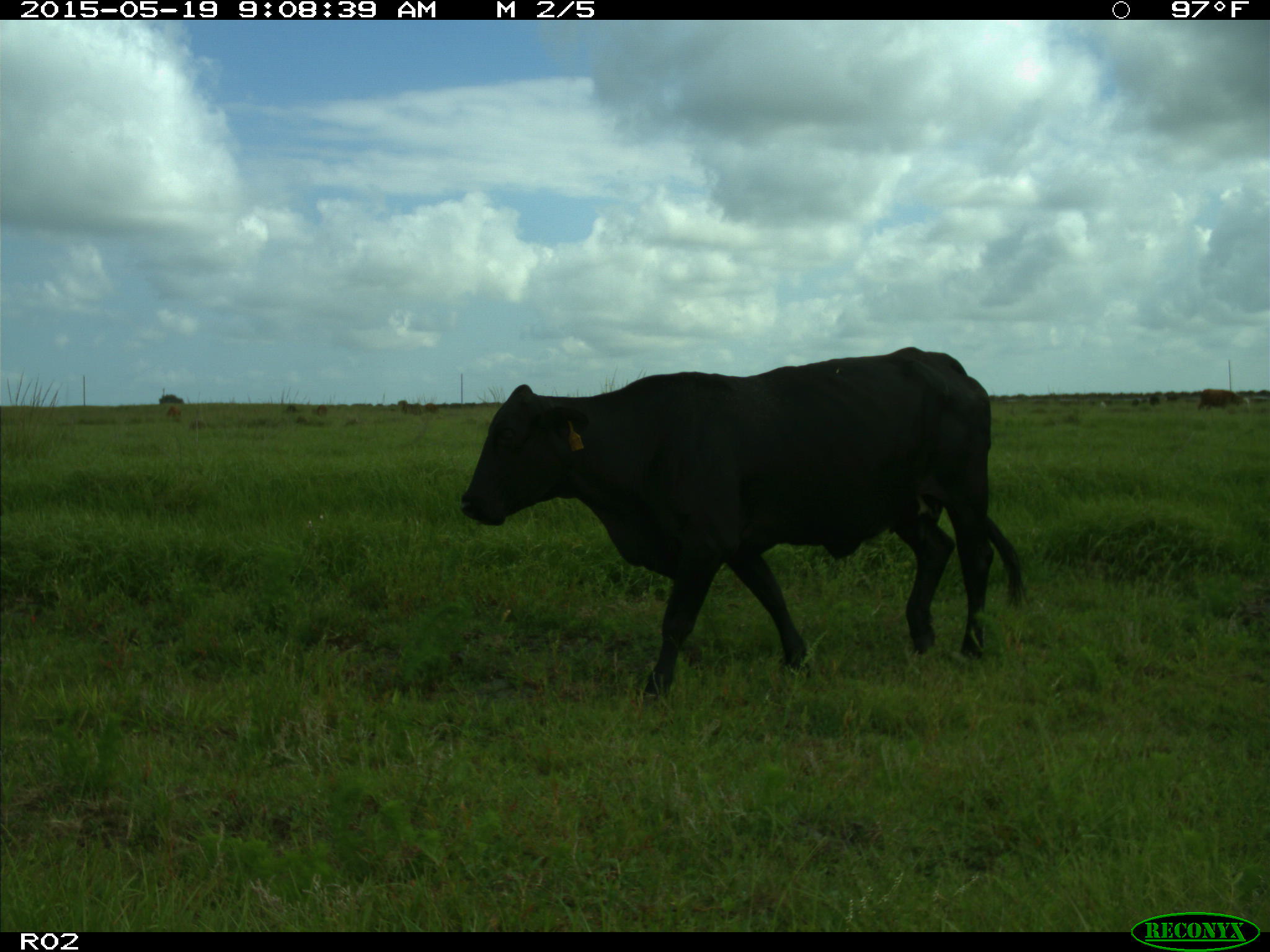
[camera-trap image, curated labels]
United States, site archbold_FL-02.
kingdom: Animalia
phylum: Chordata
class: Mammalia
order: Artiodactyla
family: Bovidae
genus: Bos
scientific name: Bos taurus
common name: domestic cow